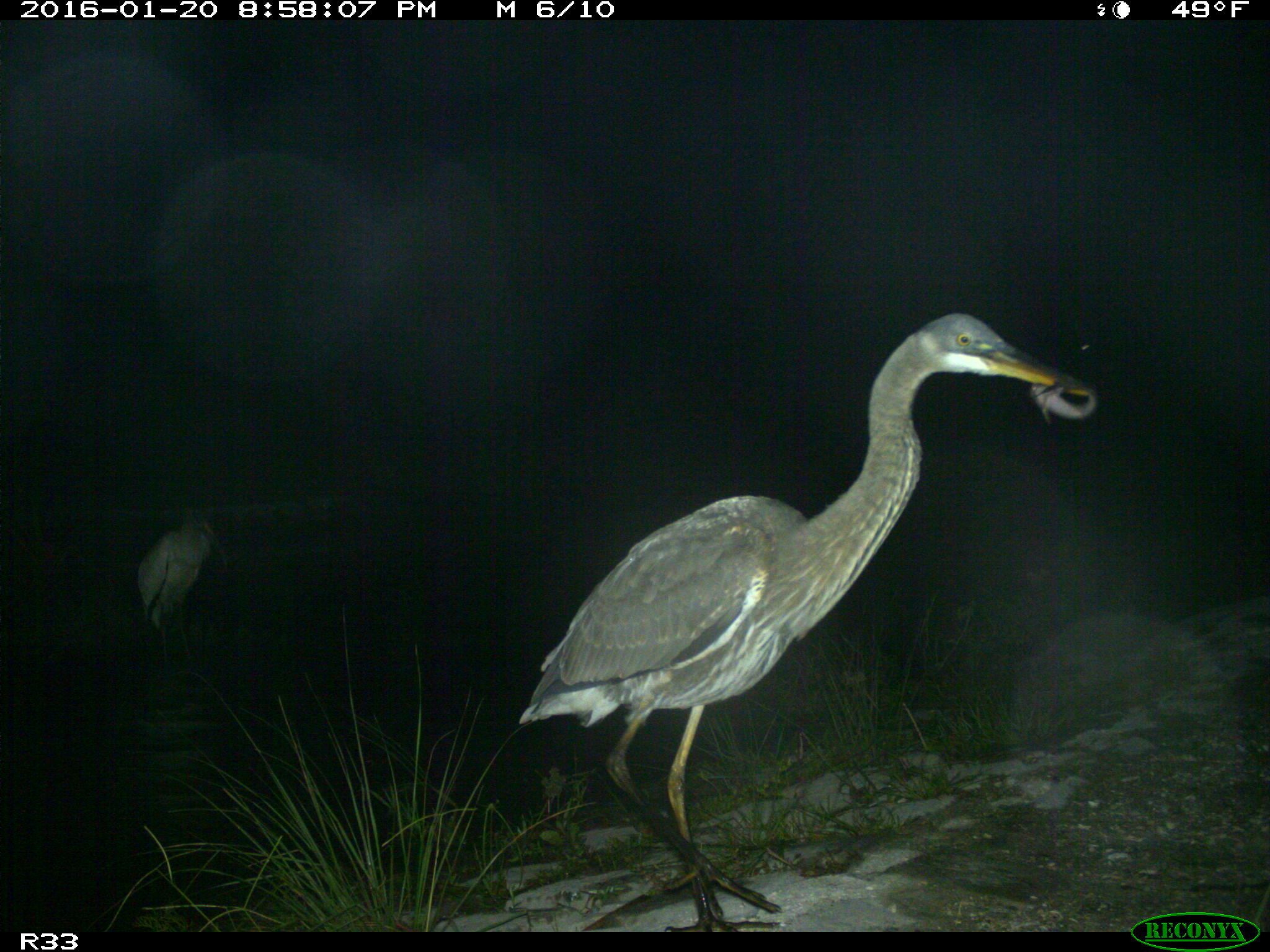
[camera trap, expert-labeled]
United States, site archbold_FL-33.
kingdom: Animalia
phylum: Chordata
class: Aves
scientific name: Aves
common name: birds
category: unidentified bird